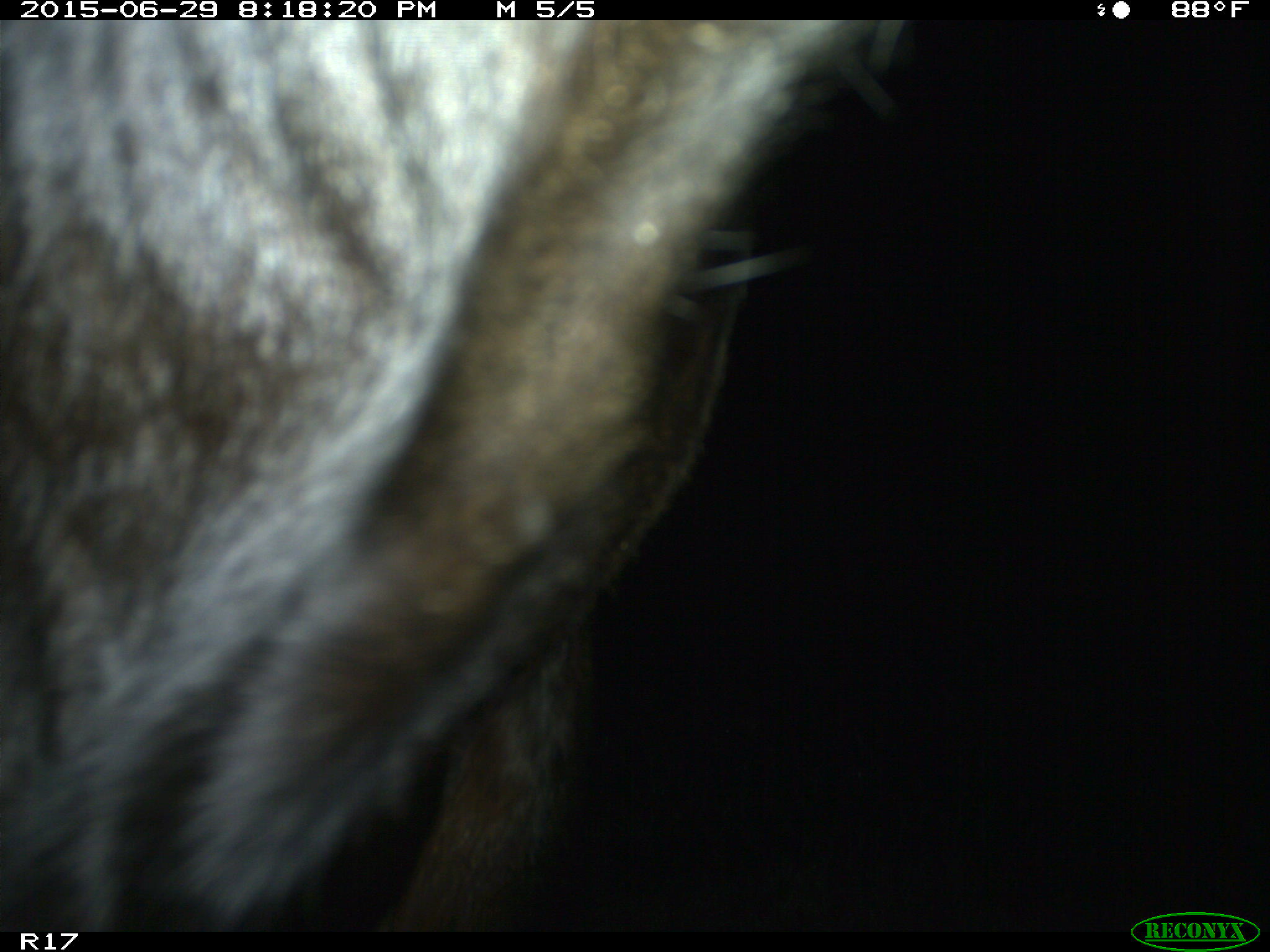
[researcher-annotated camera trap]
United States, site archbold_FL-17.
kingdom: Animalia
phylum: Chordata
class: Mammalia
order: Artiodactyla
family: Bovidae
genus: Bos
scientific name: Bos taurus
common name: domestic cow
Bos taurus (domestic cow).